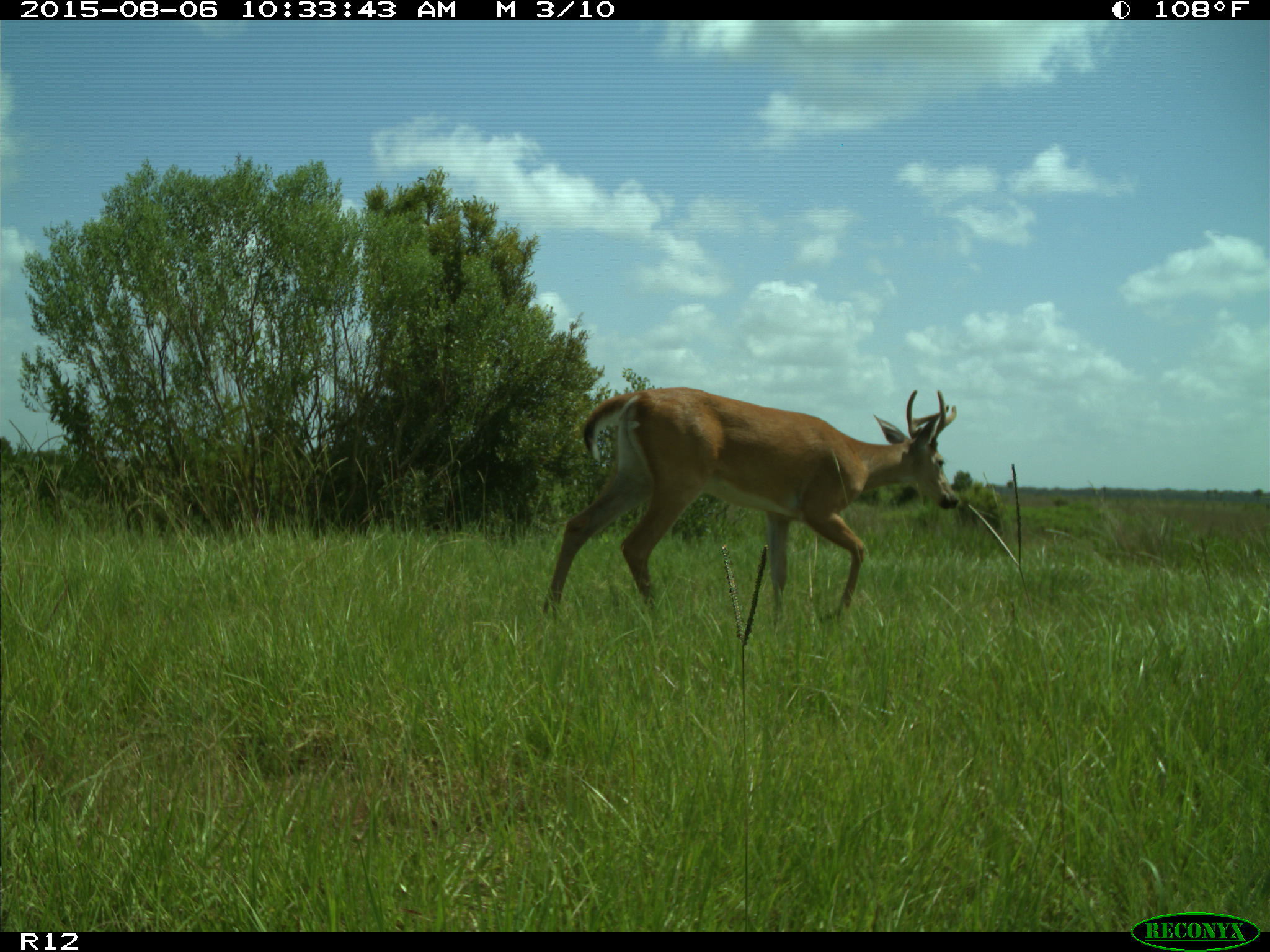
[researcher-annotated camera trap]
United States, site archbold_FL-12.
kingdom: Animalia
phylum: Chordata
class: Mammalia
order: Artiodactyla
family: Cervidae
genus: Odocoileus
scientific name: Odocoileus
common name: deer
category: unidentified deer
Unidentified deer (deer) (Odocoileus).